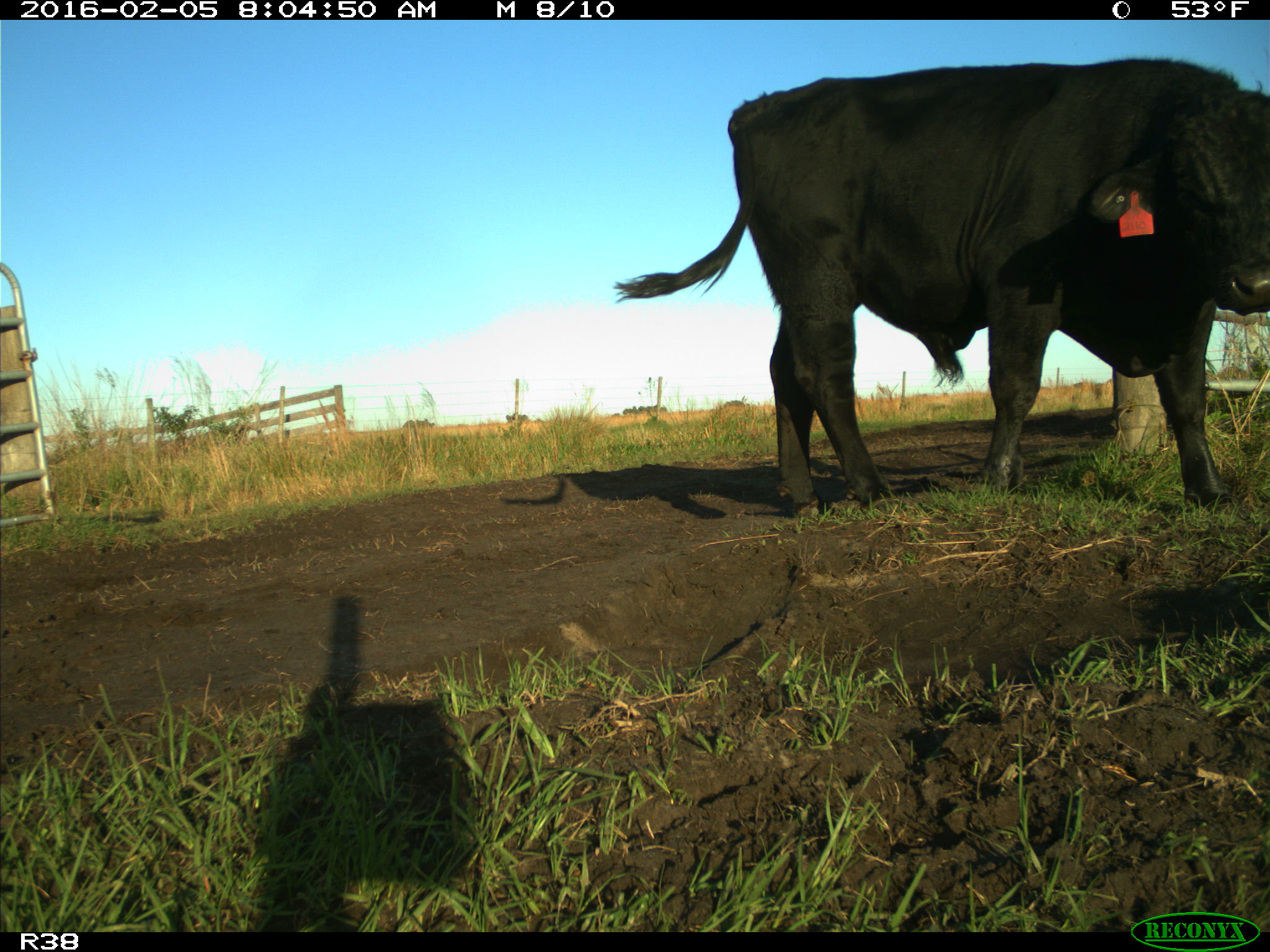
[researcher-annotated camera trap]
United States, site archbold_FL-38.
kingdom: Animalia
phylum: Chordata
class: Mammalia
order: Artiodactyla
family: Bovidae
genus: Bos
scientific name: Bos taurus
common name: domestic cow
Bos taurus (domestic cow).